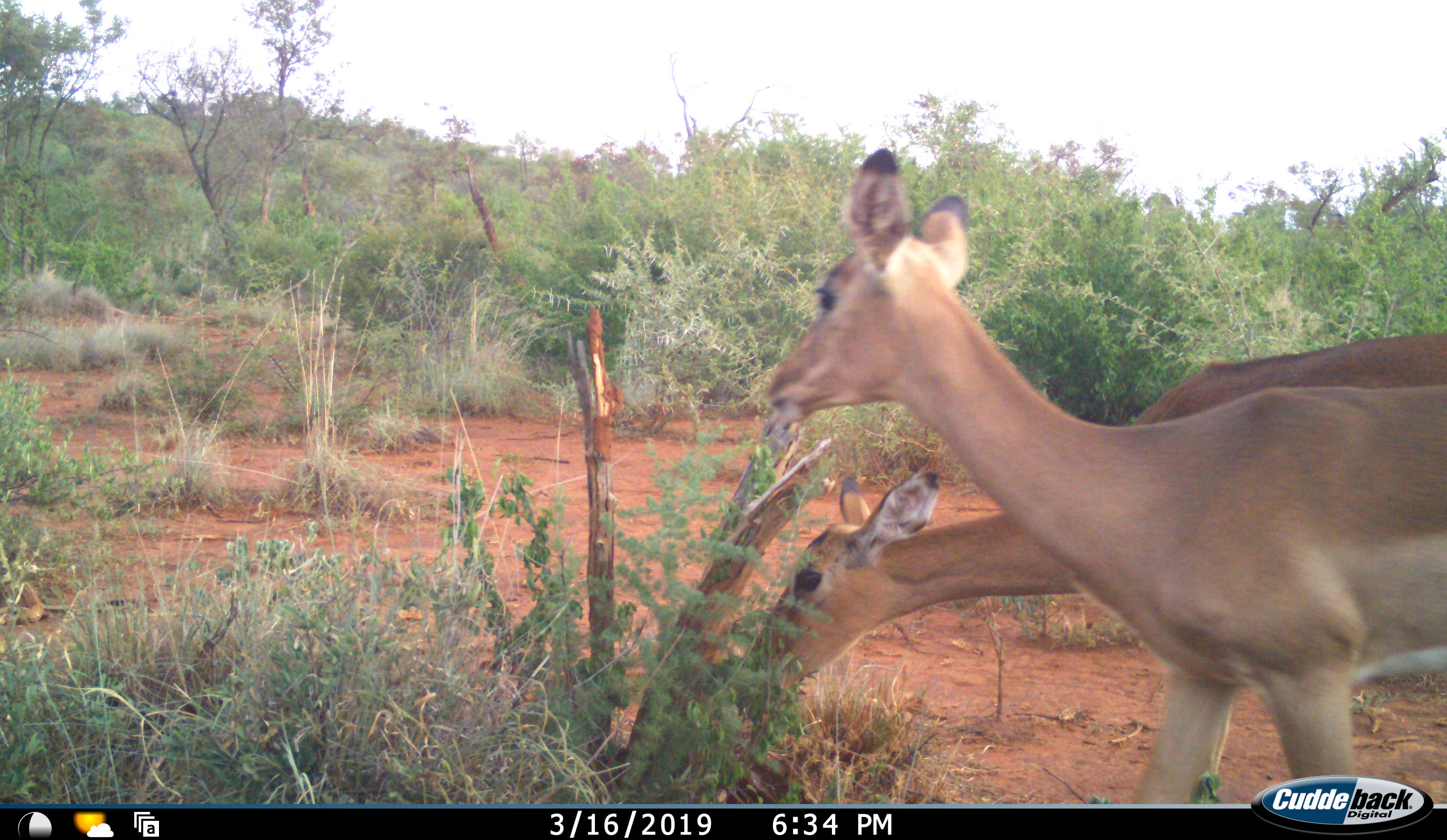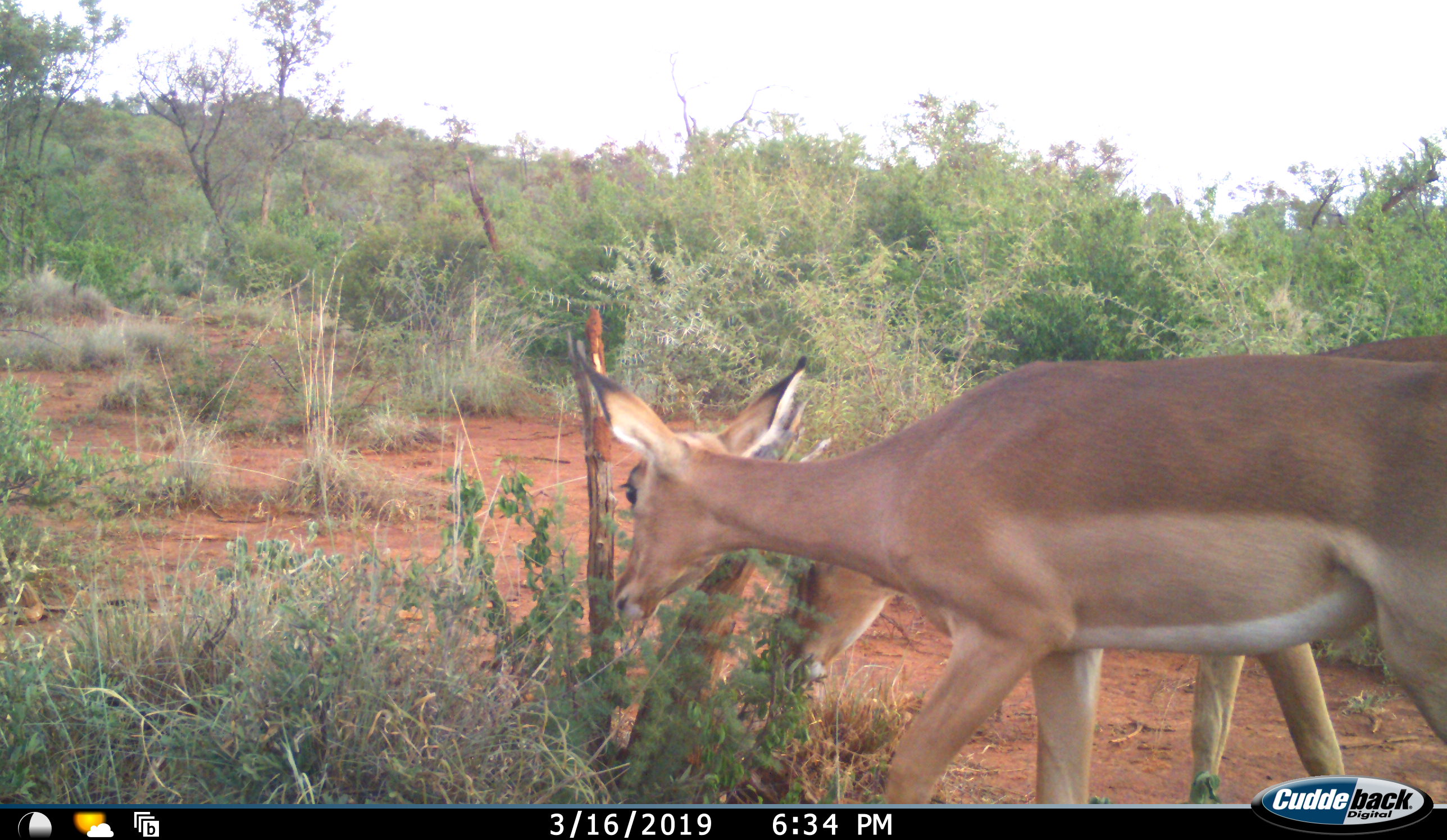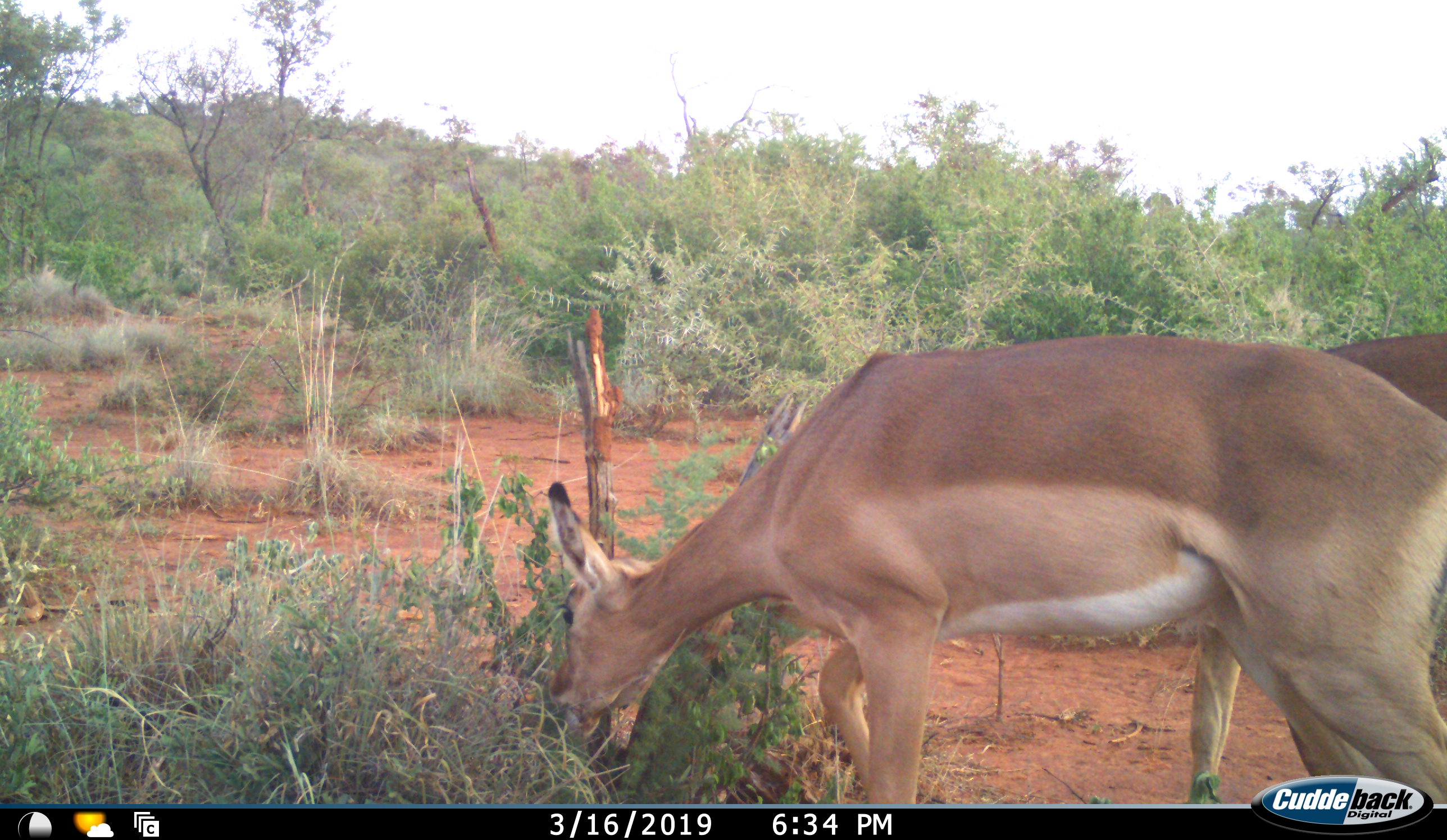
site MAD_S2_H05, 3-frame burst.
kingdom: Animalia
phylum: Chordata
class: Mammalia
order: Artiodactyla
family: Bovidae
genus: Aepyceros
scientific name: Aepyceros melampus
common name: impala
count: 2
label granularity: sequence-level